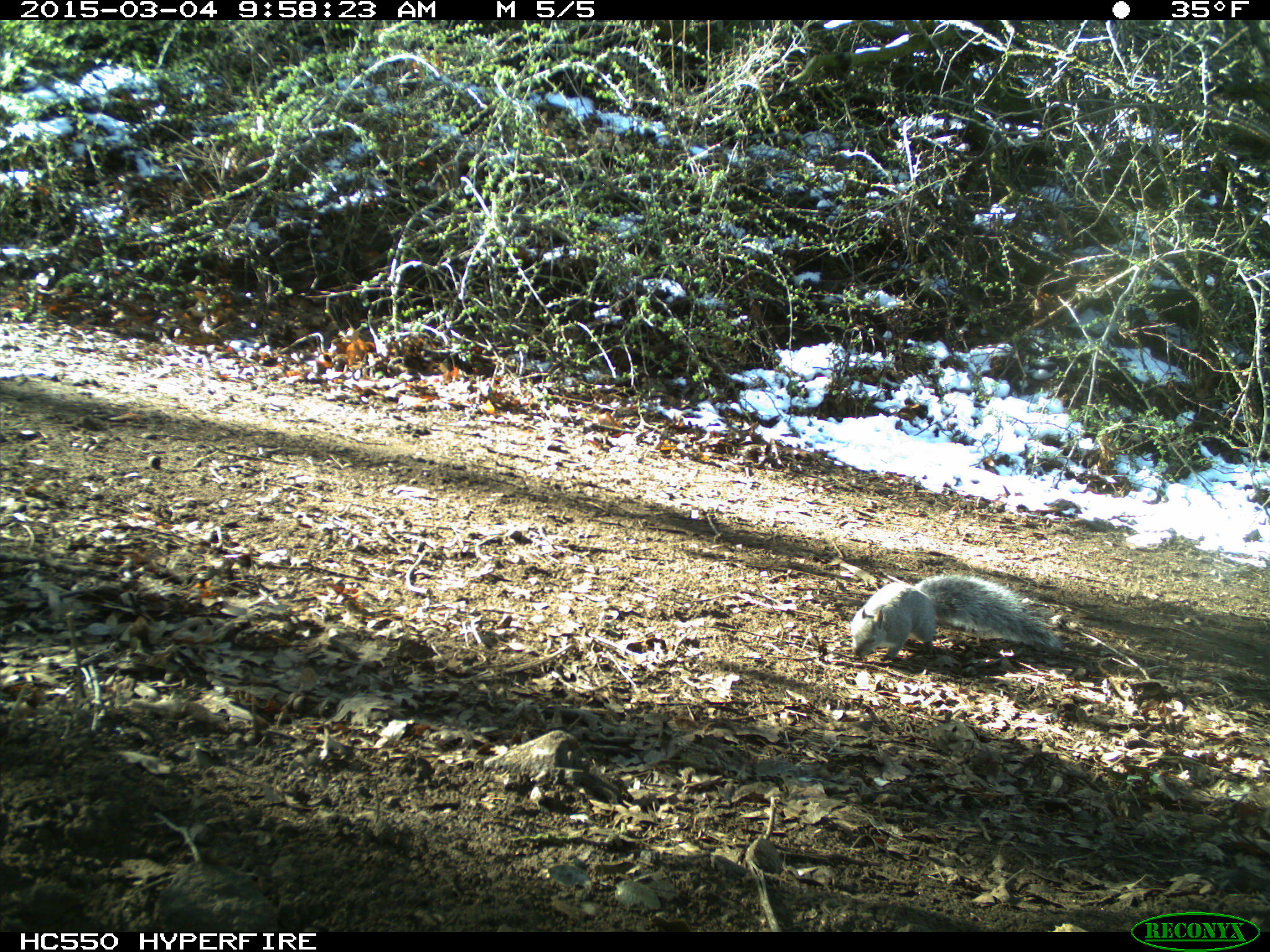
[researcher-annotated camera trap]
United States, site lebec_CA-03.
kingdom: Animalia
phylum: Chordata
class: Mammalia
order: Rodentia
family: Sciuridae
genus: Sciurus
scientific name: Sciurus carolinensis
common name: eastern gray squirrel